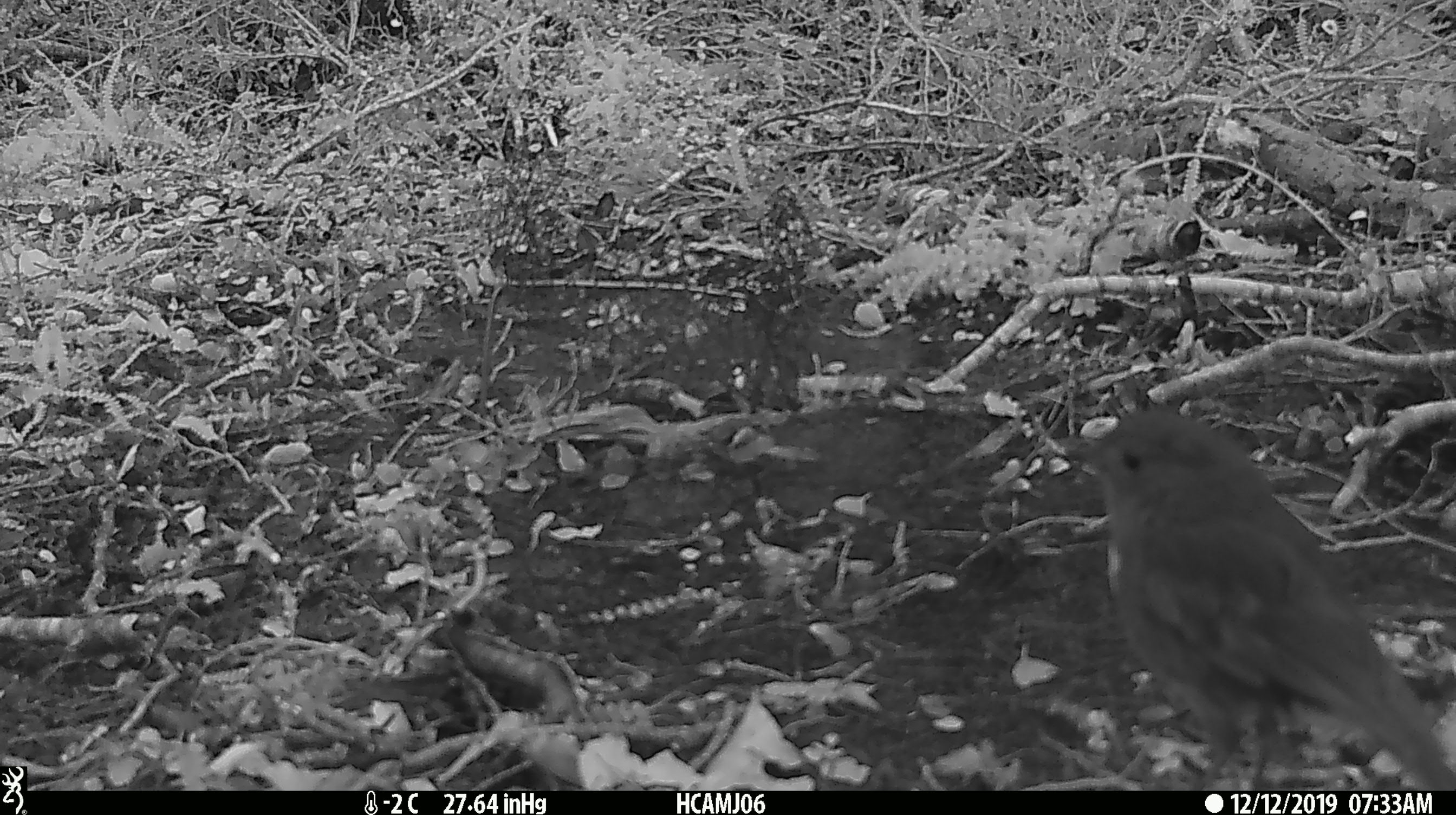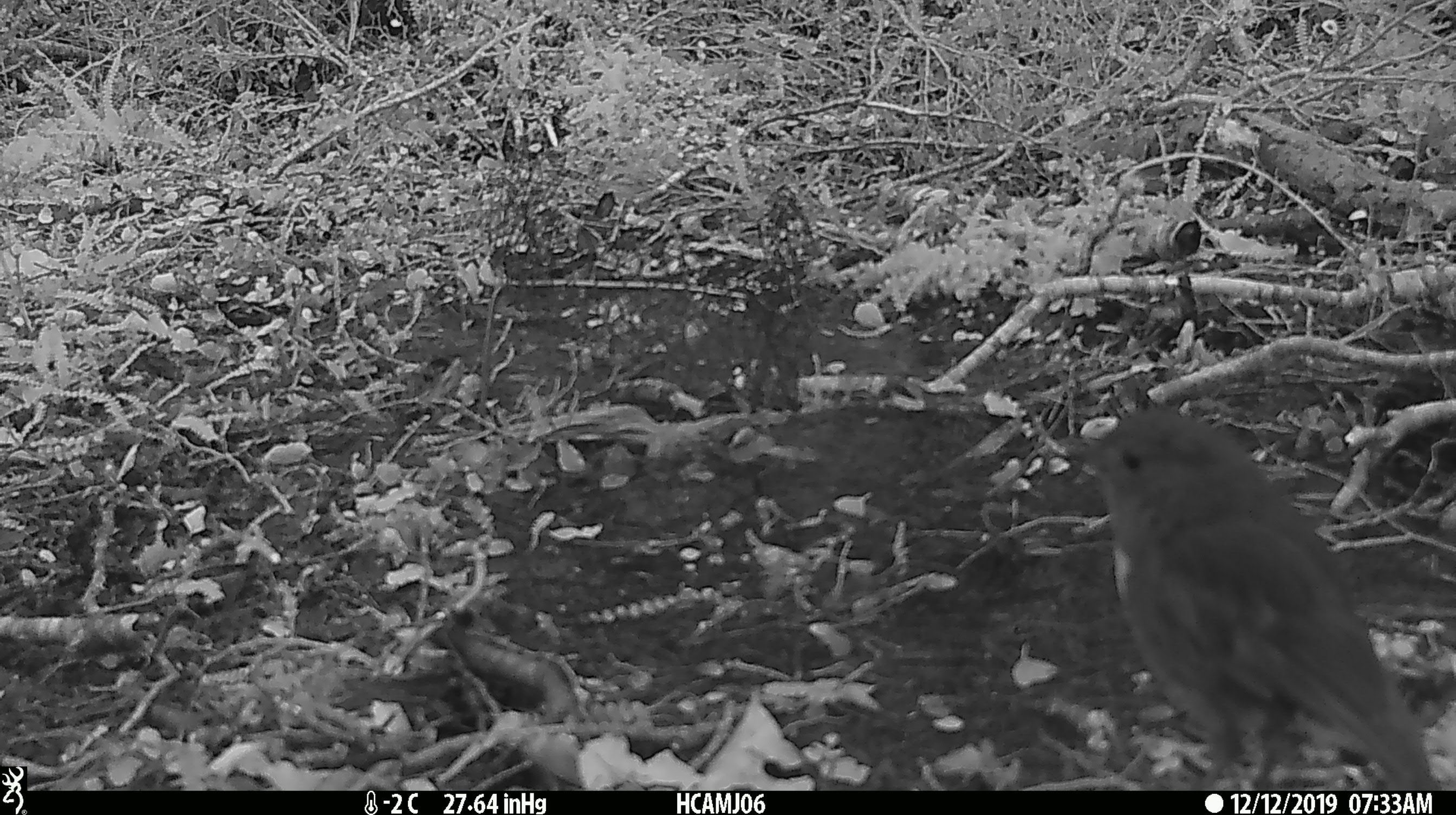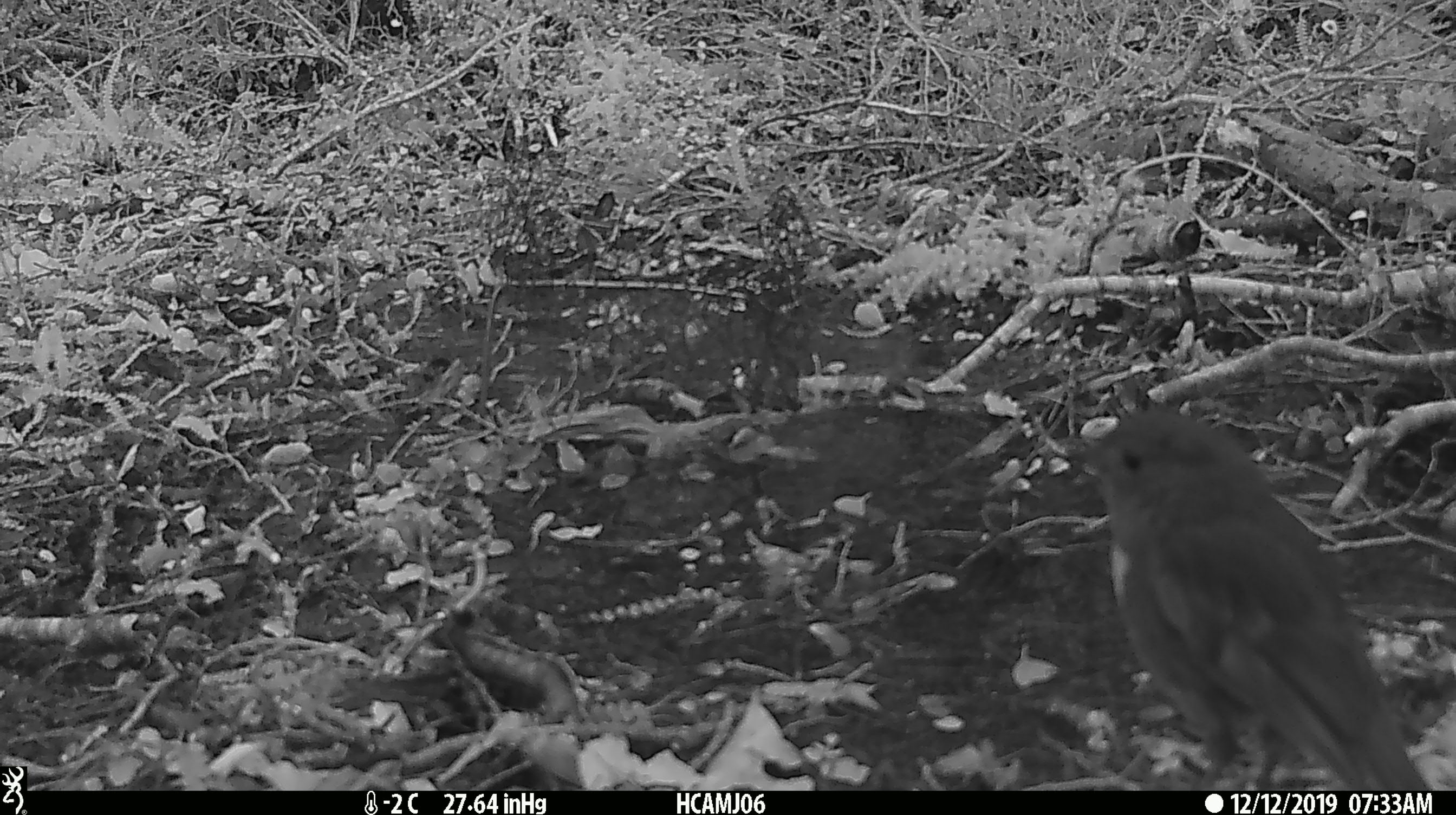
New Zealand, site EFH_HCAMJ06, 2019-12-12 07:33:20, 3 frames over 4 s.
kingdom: Animalia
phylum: Chordata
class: Aves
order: Passeriformes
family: Petroicidae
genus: Petroica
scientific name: Petroica australis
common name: new zealand robin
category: robin